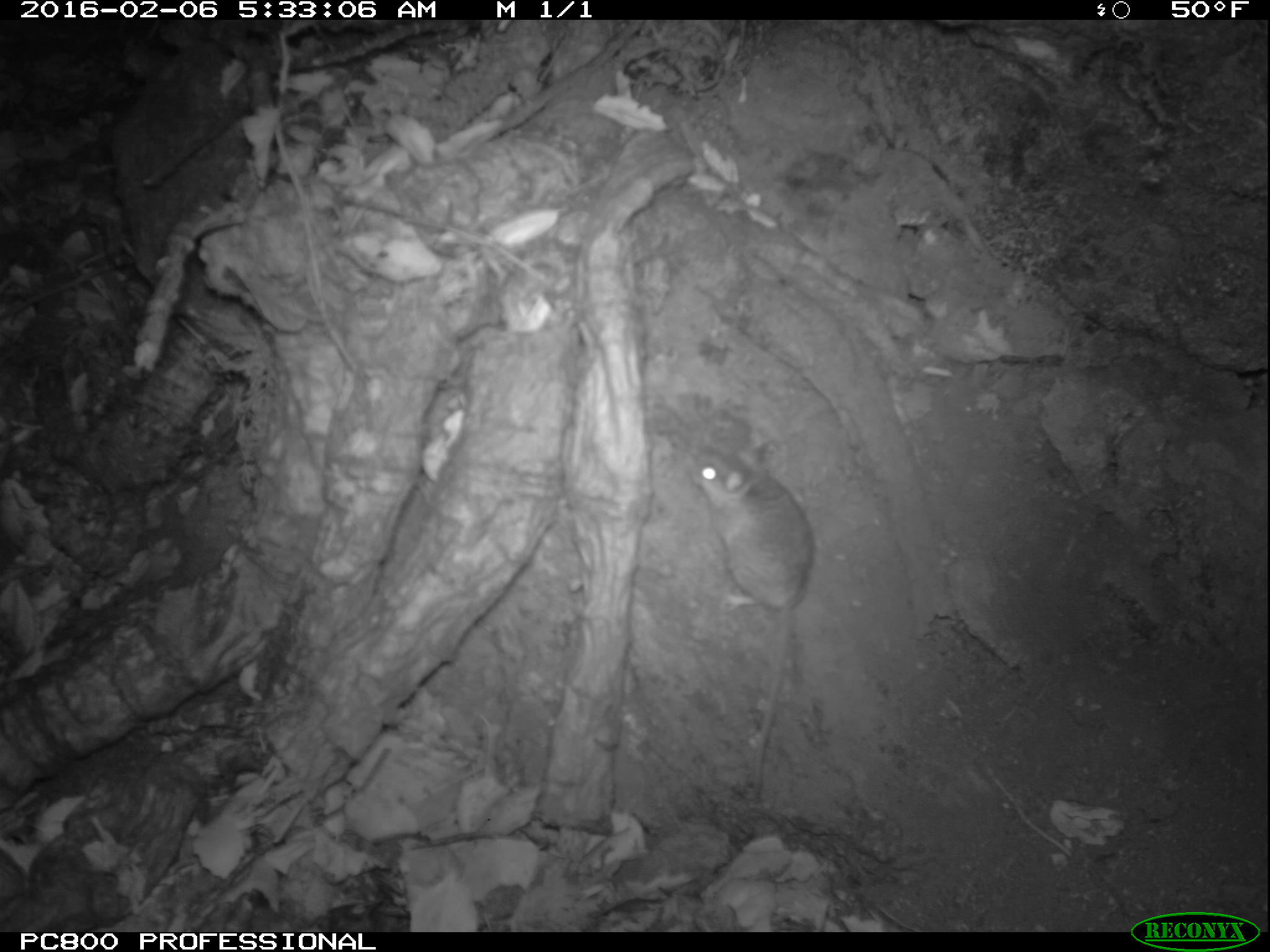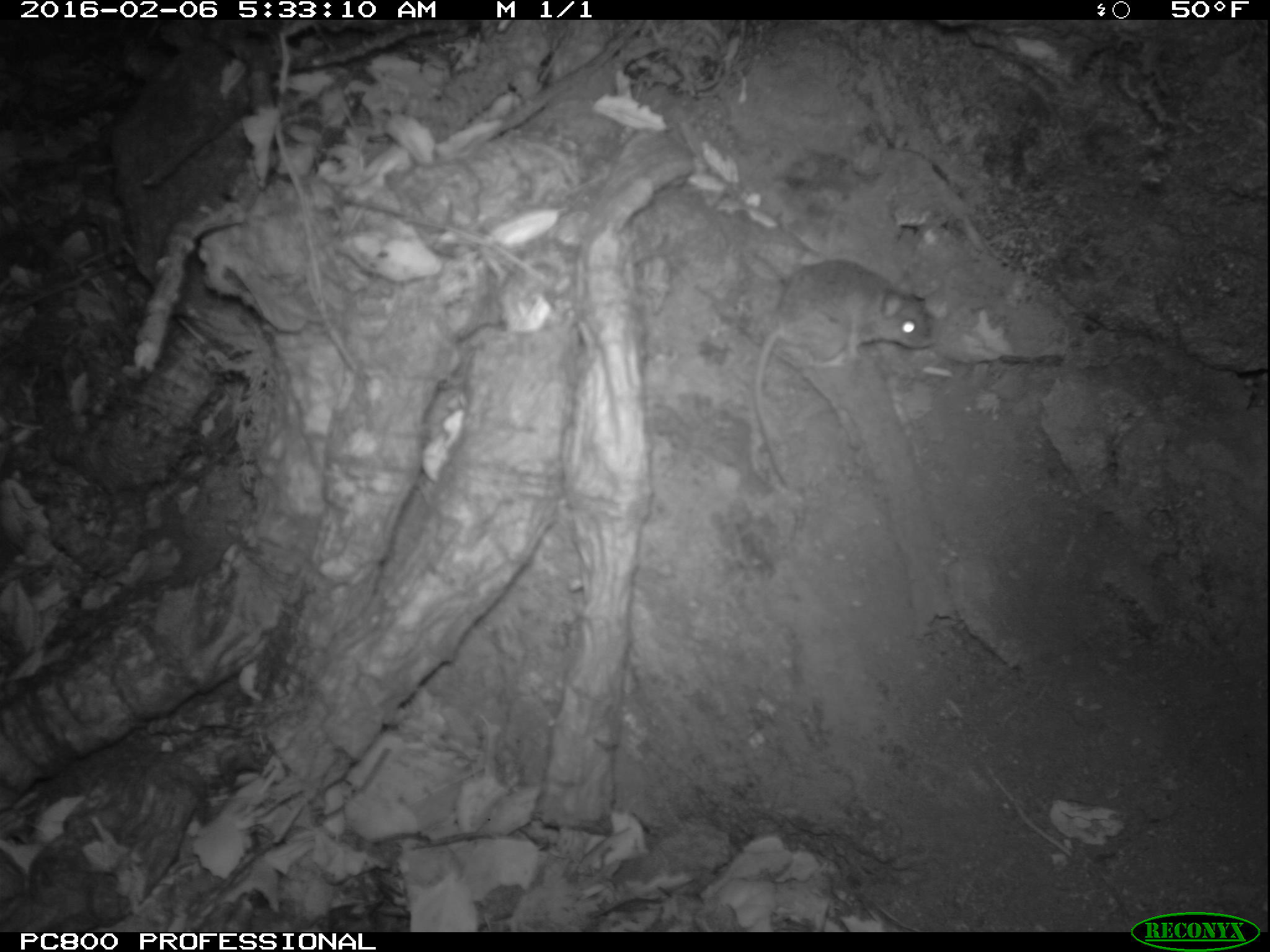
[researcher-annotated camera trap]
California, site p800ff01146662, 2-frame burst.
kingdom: Animalia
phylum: Chordata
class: Mammalia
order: Rodentia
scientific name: Rodentia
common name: rodent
Rodent (Rodentia).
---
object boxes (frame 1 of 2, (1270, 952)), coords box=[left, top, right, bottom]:
rodent: box=[680, 441, 818, 804]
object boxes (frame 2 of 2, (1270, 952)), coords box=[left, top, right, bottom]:
rodent: box=[753, 259, 936, 494]